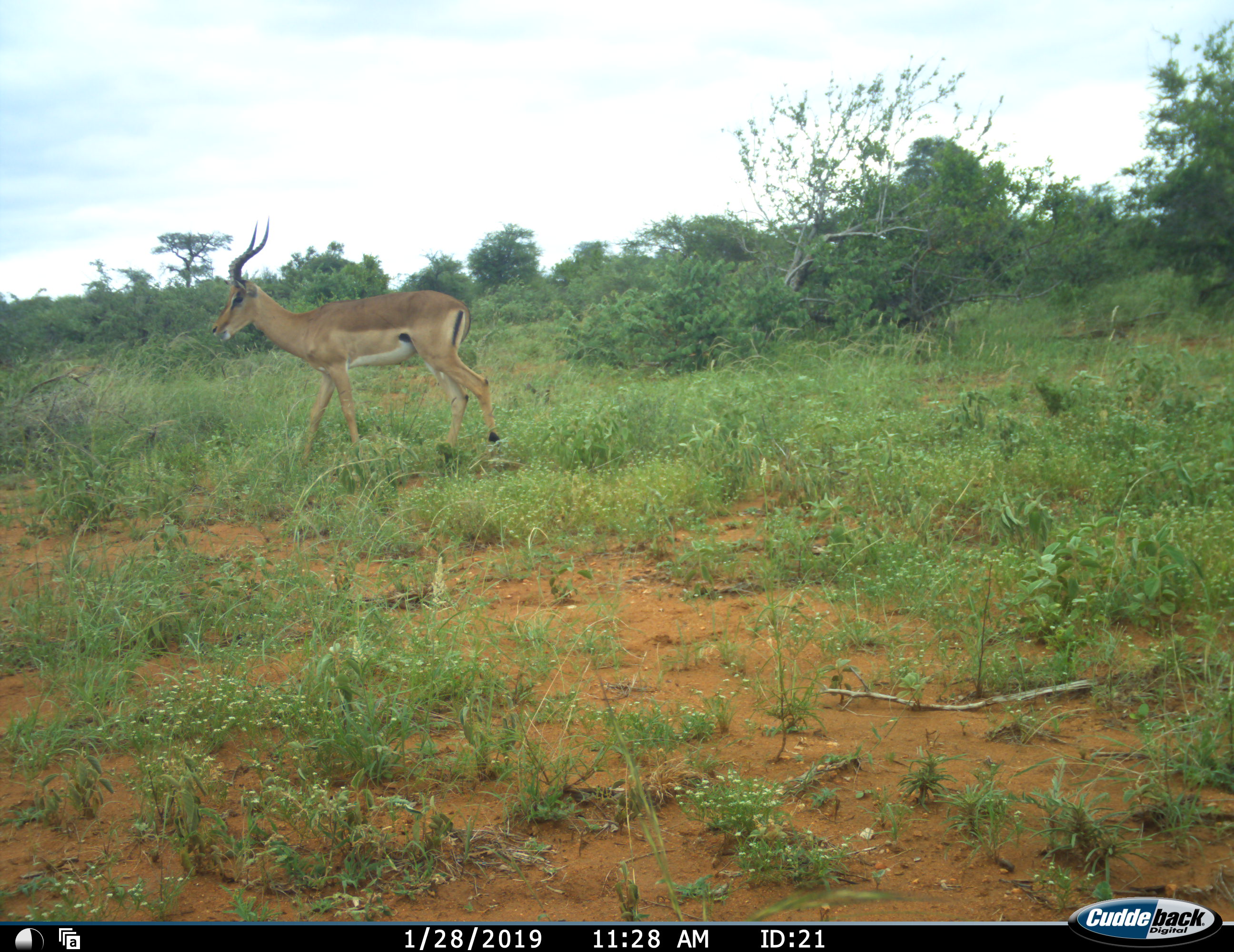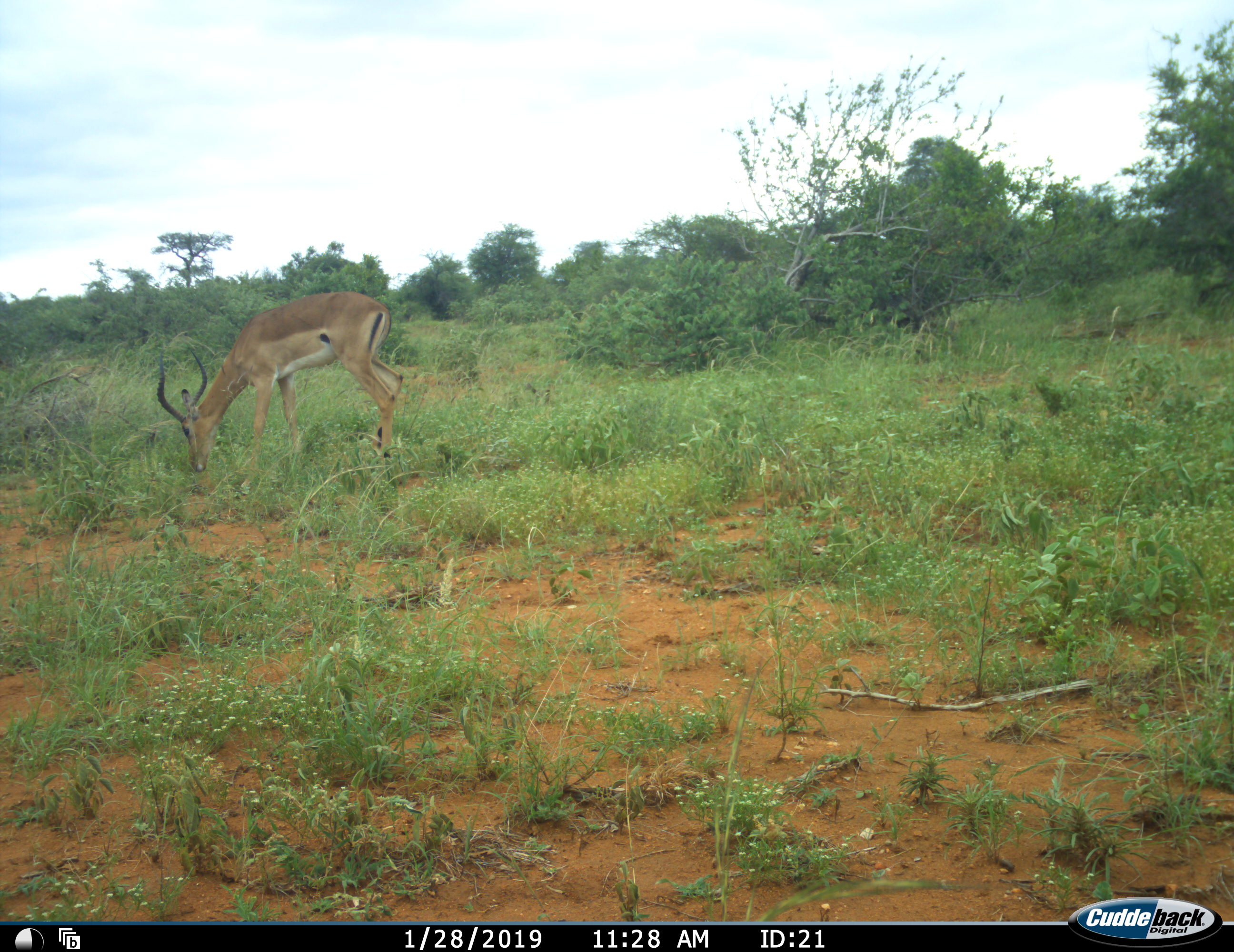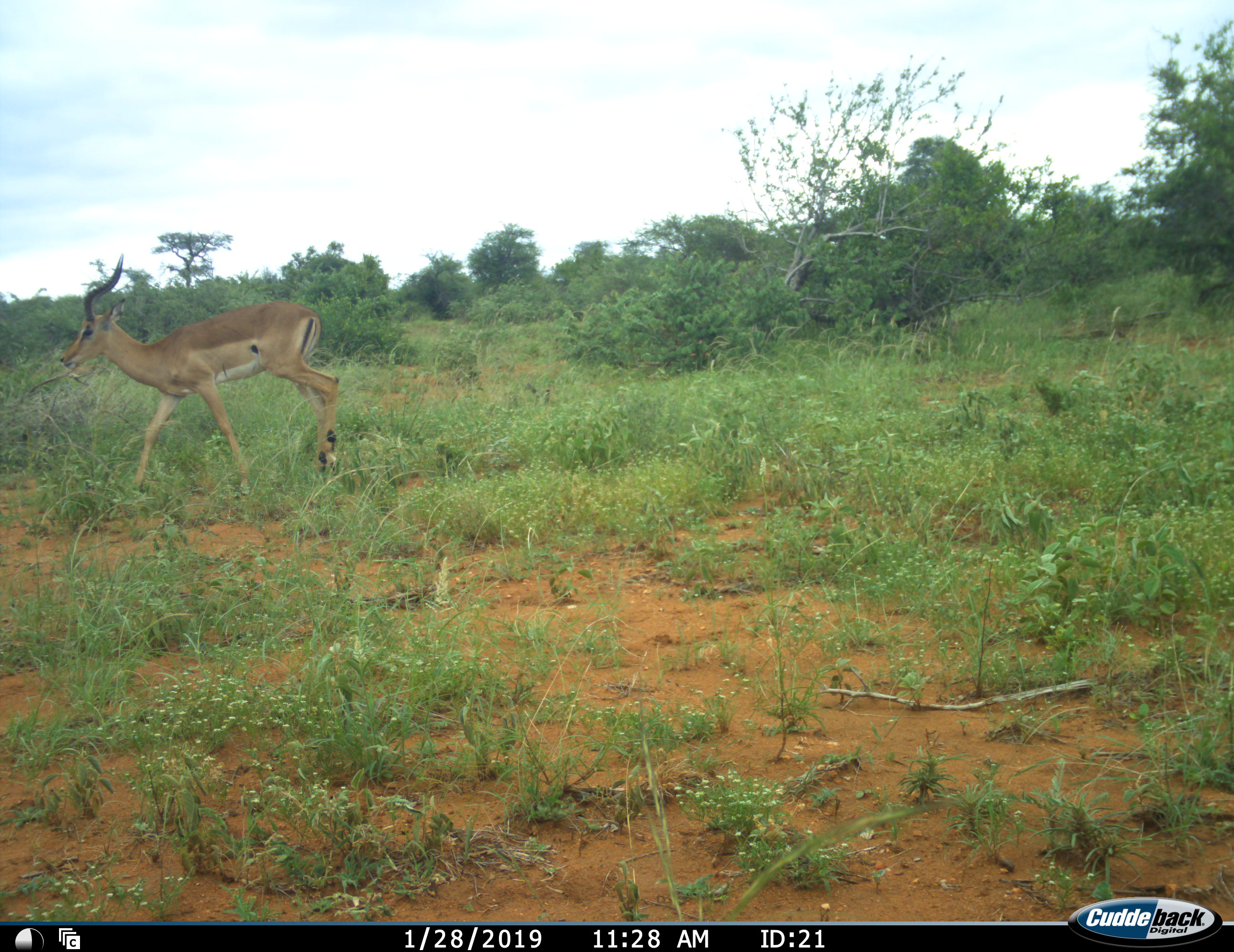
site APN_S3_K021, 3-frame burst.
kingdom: Animalia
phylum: Chordata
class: Mammalia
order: Artiodactyla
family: Bovidae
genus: Aepyceros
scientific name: Aepyceros melampus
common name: impala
Impala (Aepyceros melampus), count 1. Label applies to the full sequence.